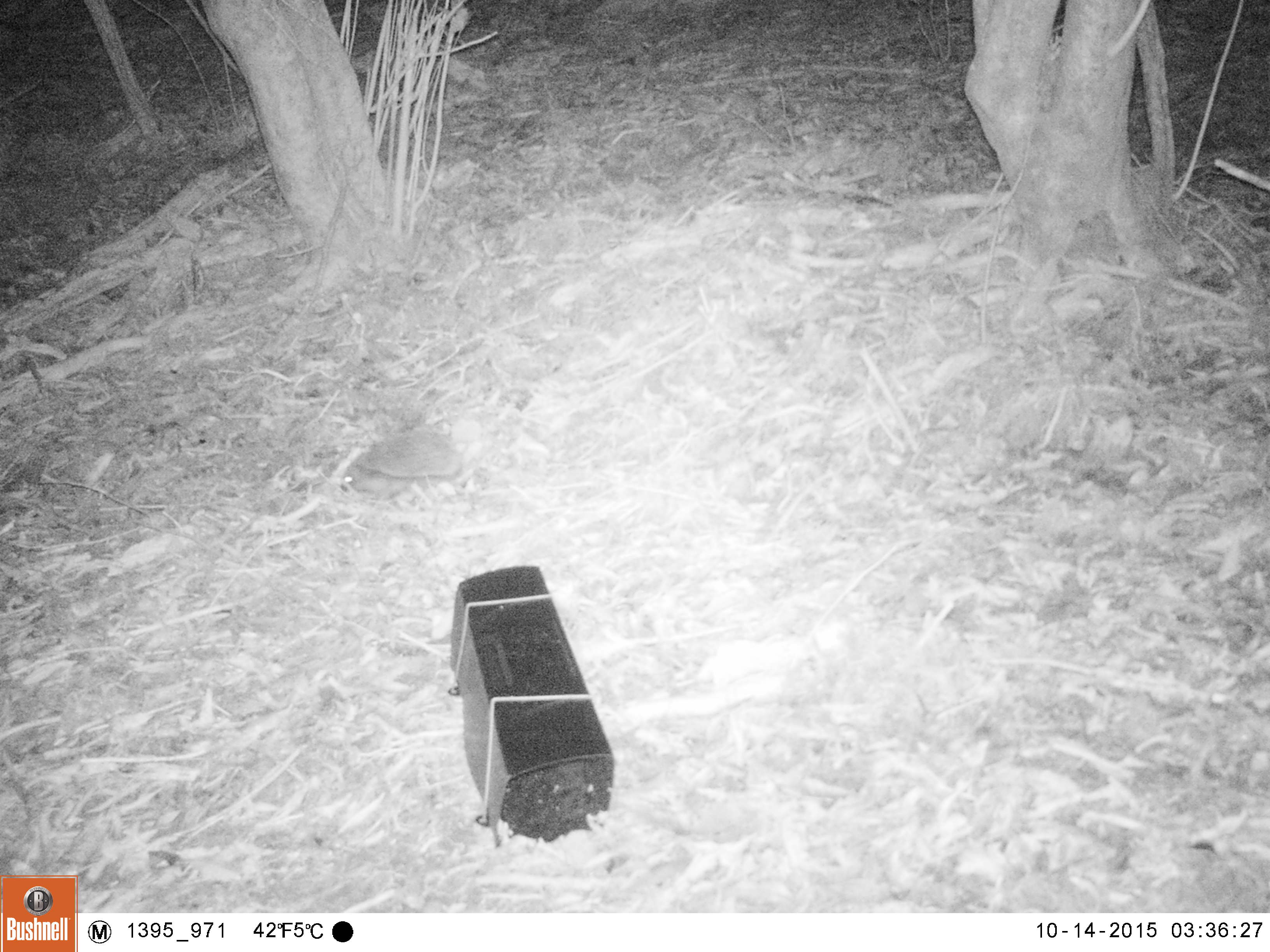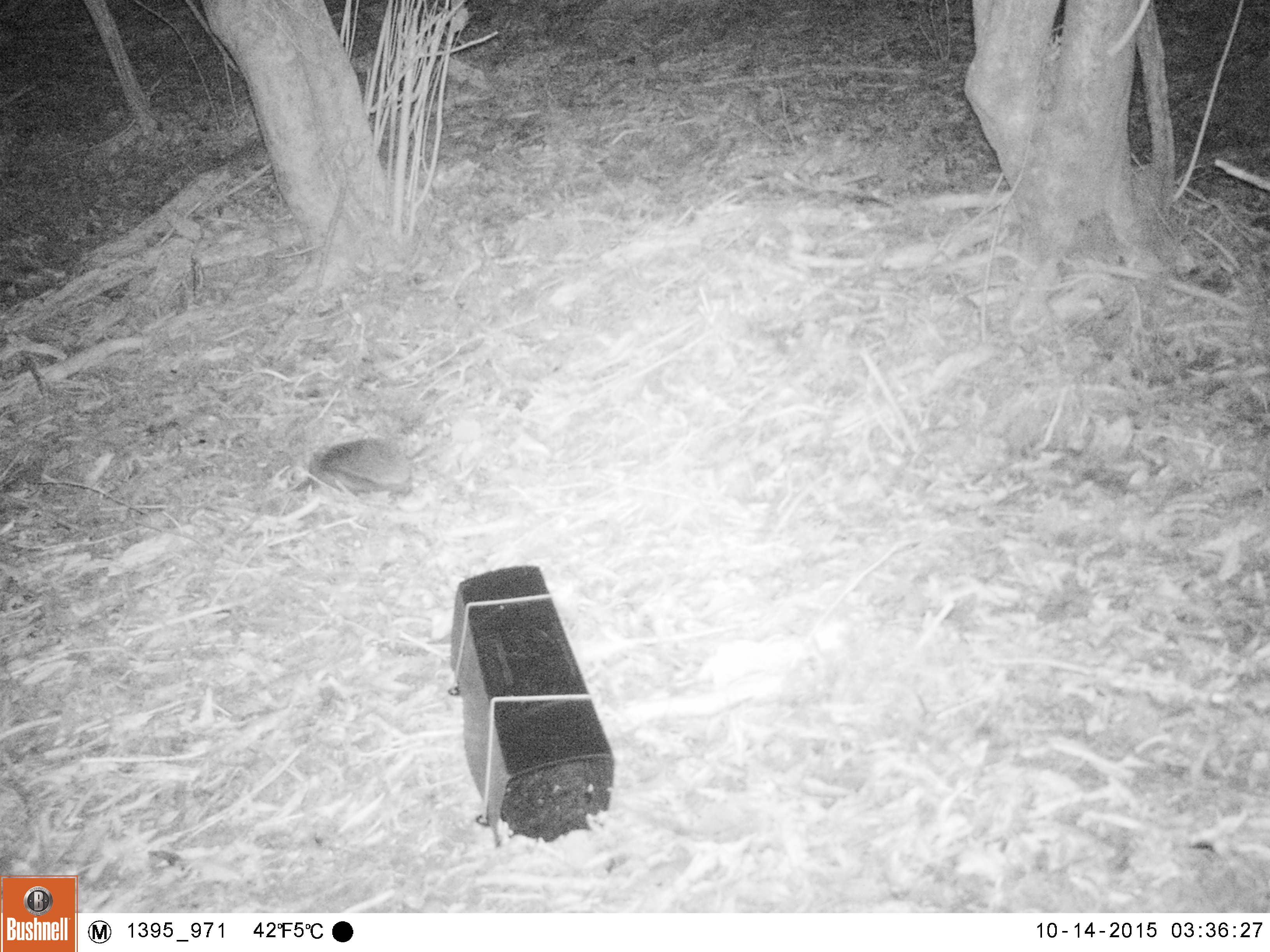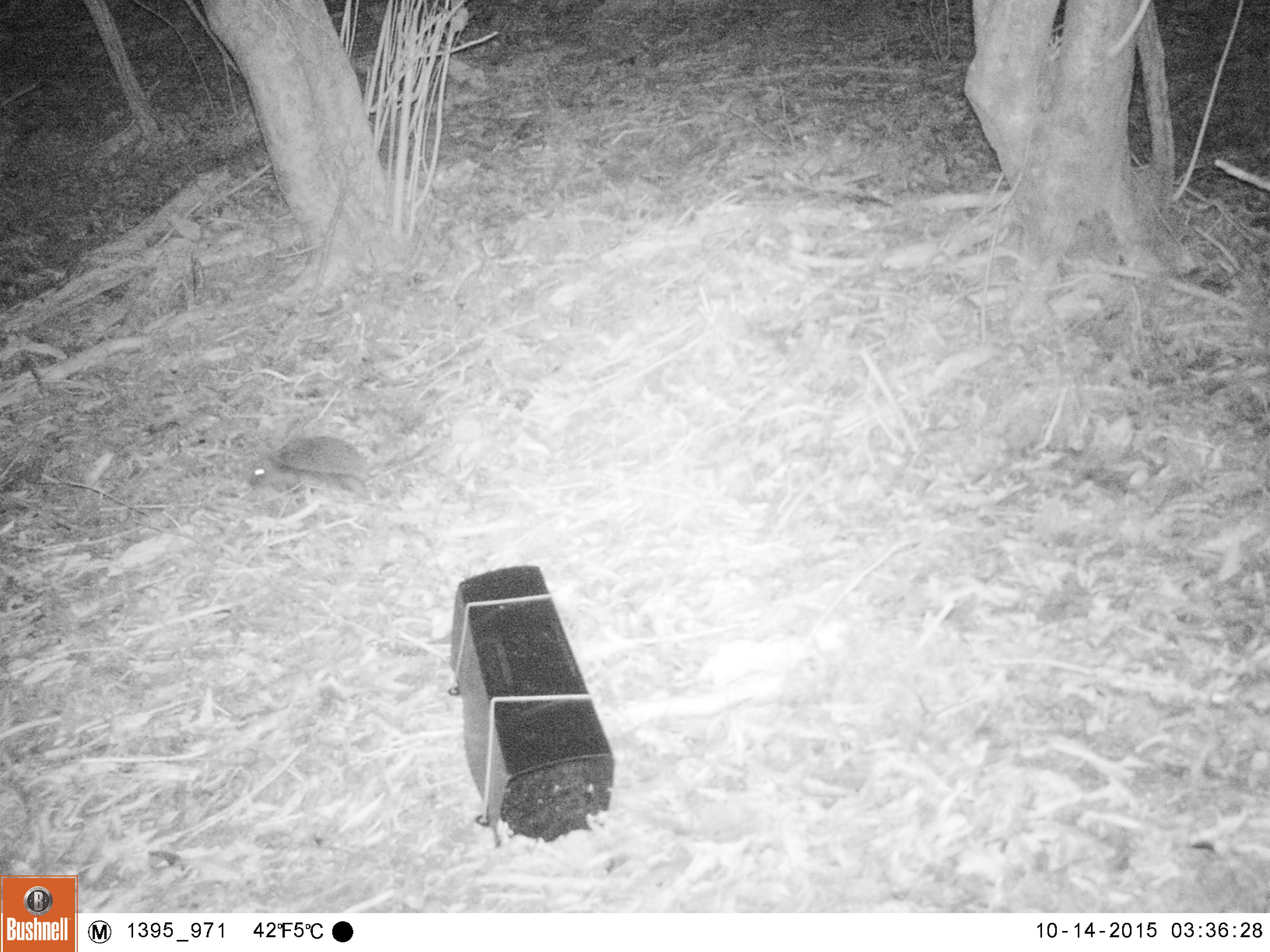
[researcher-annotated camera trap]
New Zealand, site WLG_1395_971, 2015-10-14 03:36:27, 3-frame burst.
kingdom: Animalia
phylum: Chordata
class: Mammalia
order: Eulipotyphla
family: Erinaceidae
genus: Erinaceus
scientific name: Erinaceus europaeus europaeus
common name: european hedgehog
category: hedgehog